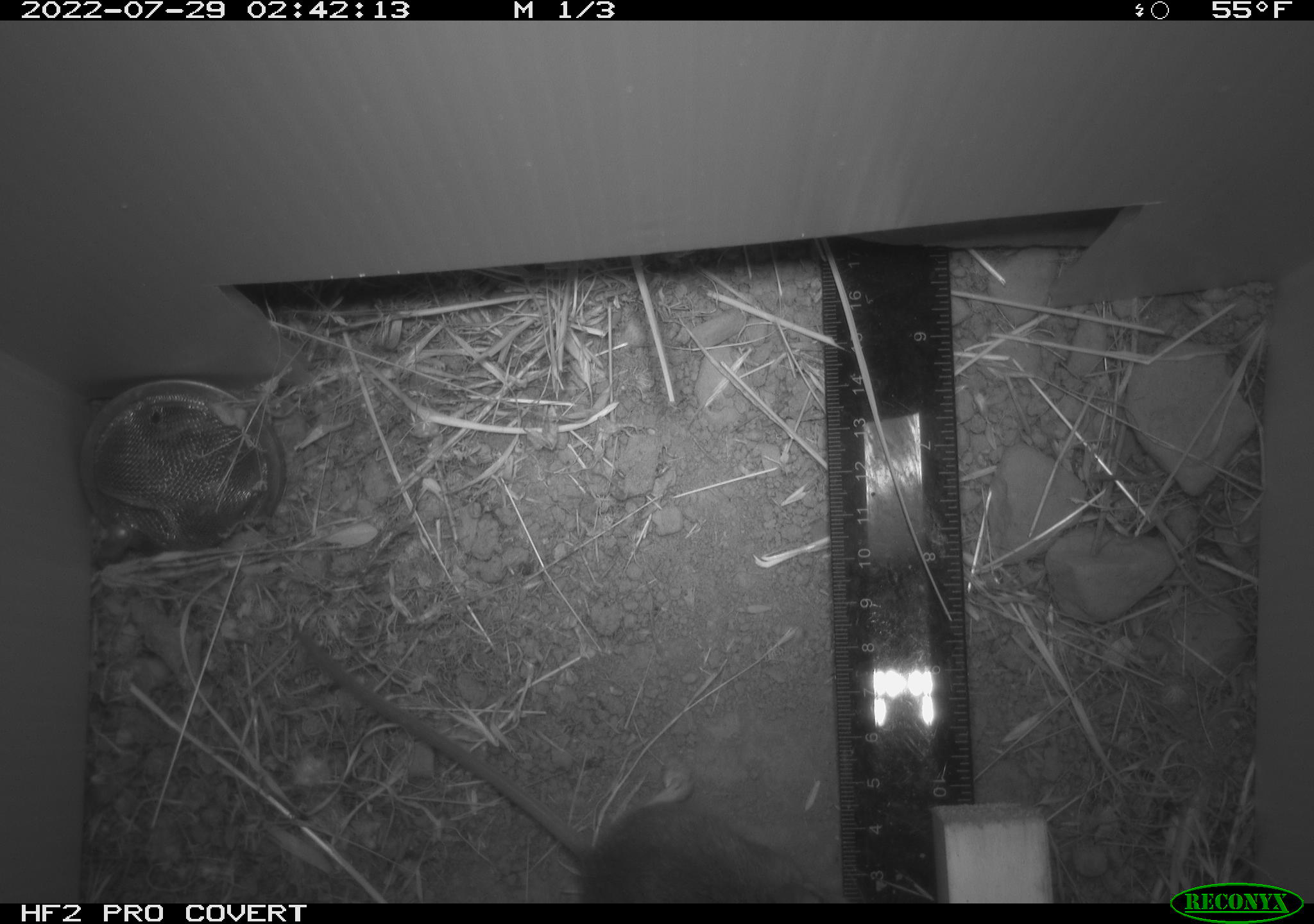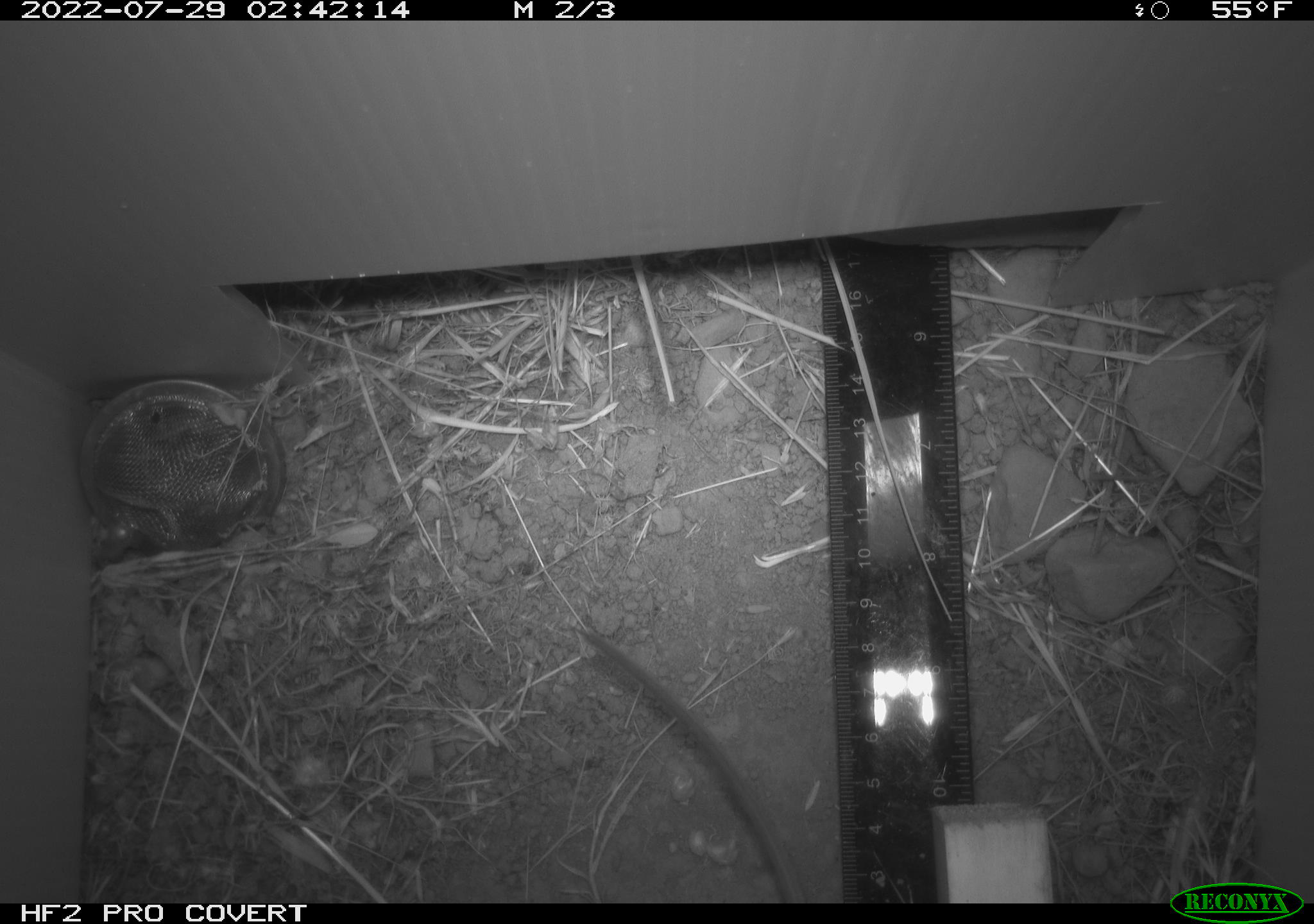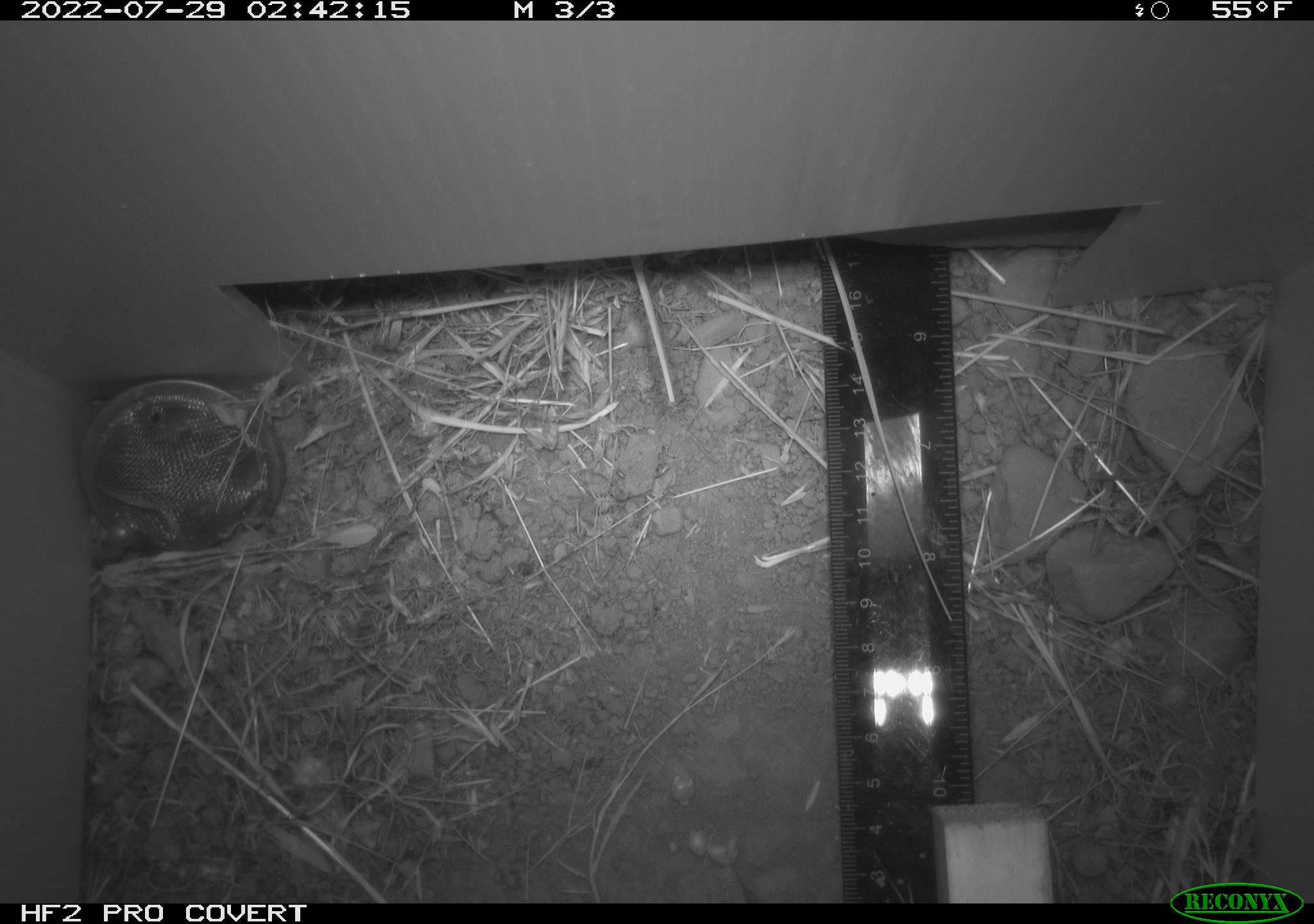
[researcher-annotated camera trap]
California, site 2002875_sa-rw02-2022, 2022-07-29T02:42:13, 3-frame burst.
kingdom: Animalia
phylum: Chordata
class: Mammalia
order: Rodentia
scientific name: Rodentia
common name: mouse species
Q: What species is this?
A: Mouse species (Rodentia).